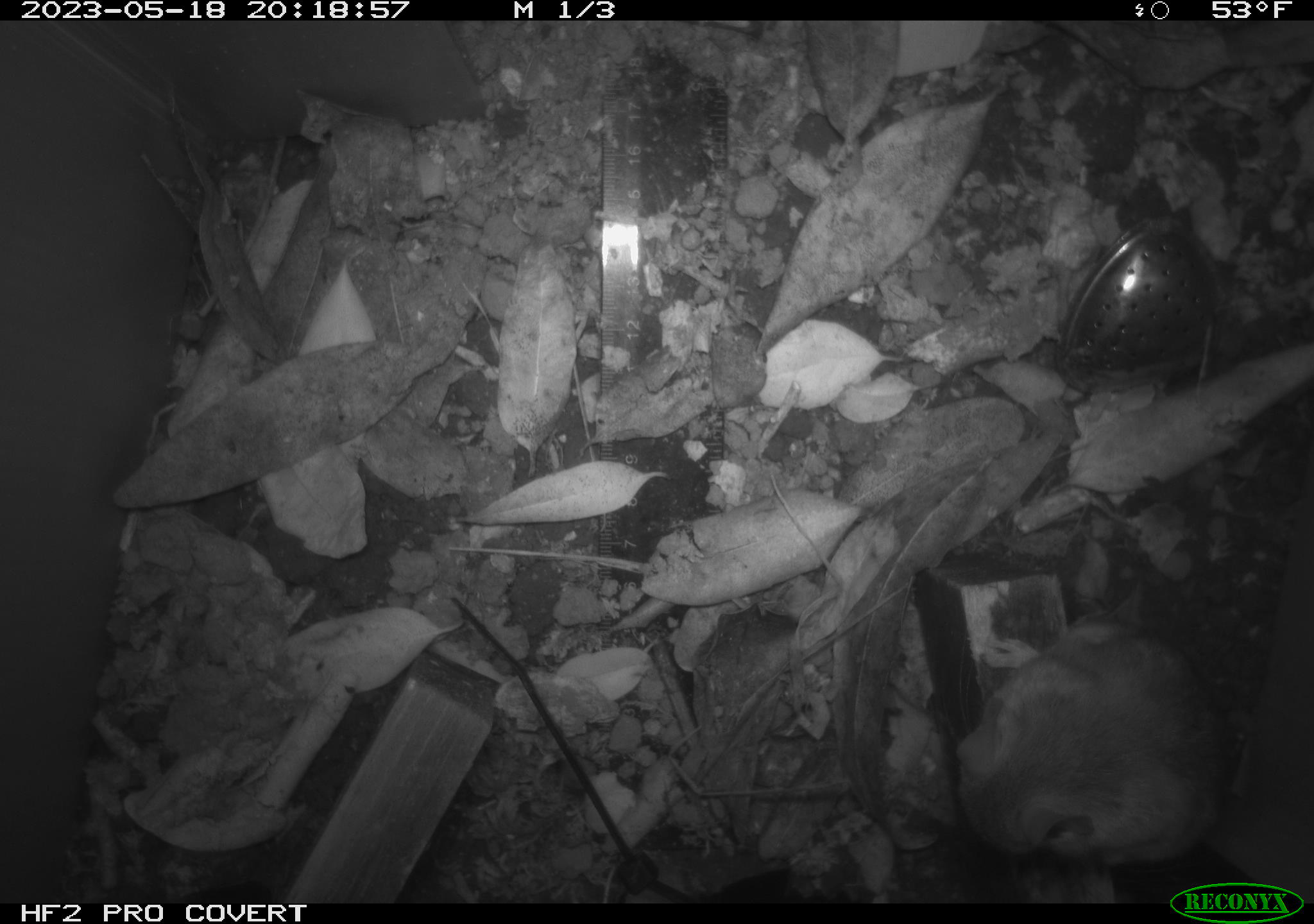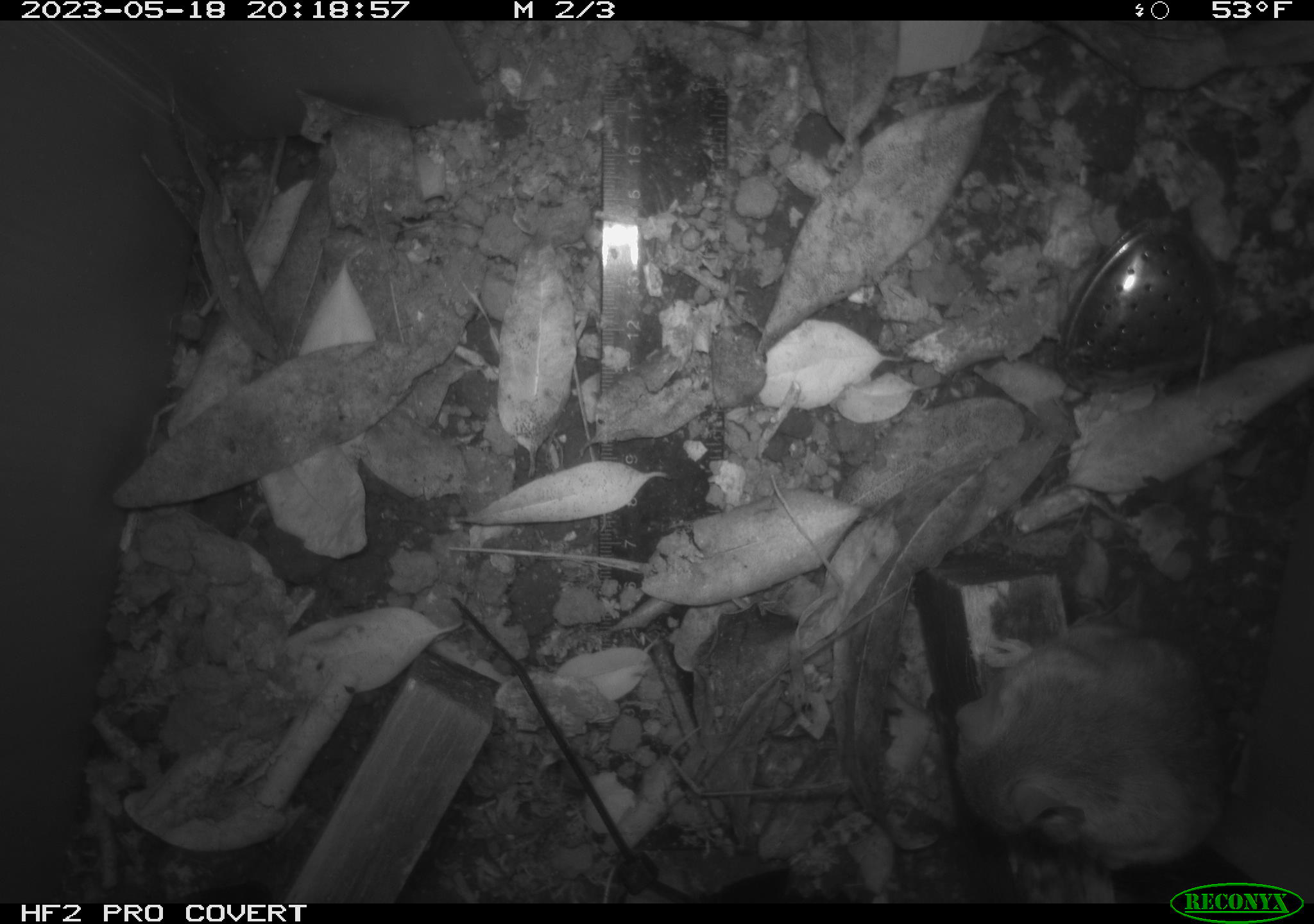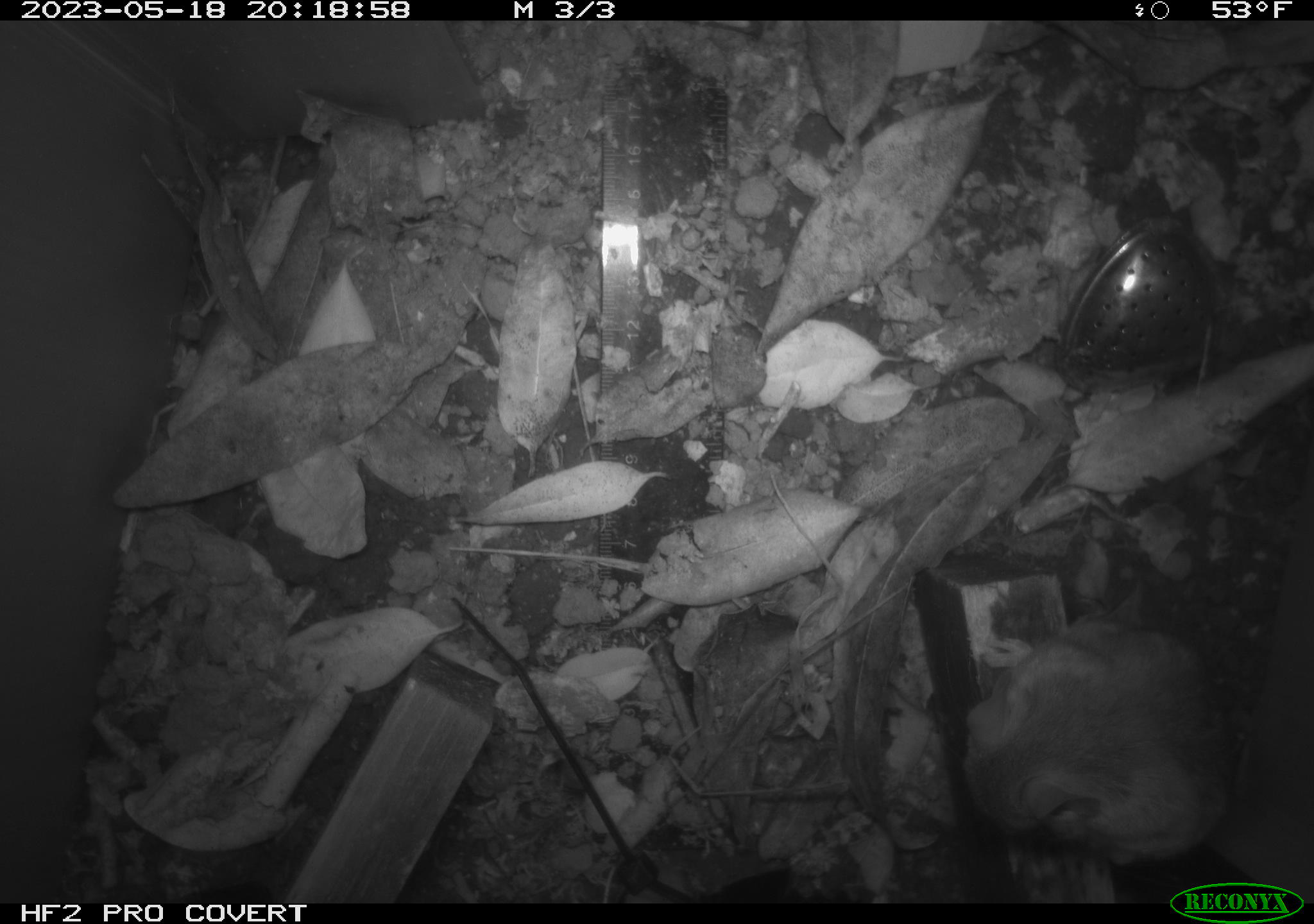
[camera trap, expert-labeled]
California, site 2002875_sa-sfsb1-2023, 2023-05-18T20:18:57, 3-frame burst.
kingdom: Animalia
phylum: Chordata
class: Mammalia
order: Rodentia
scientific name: Rodentia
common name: mouse species